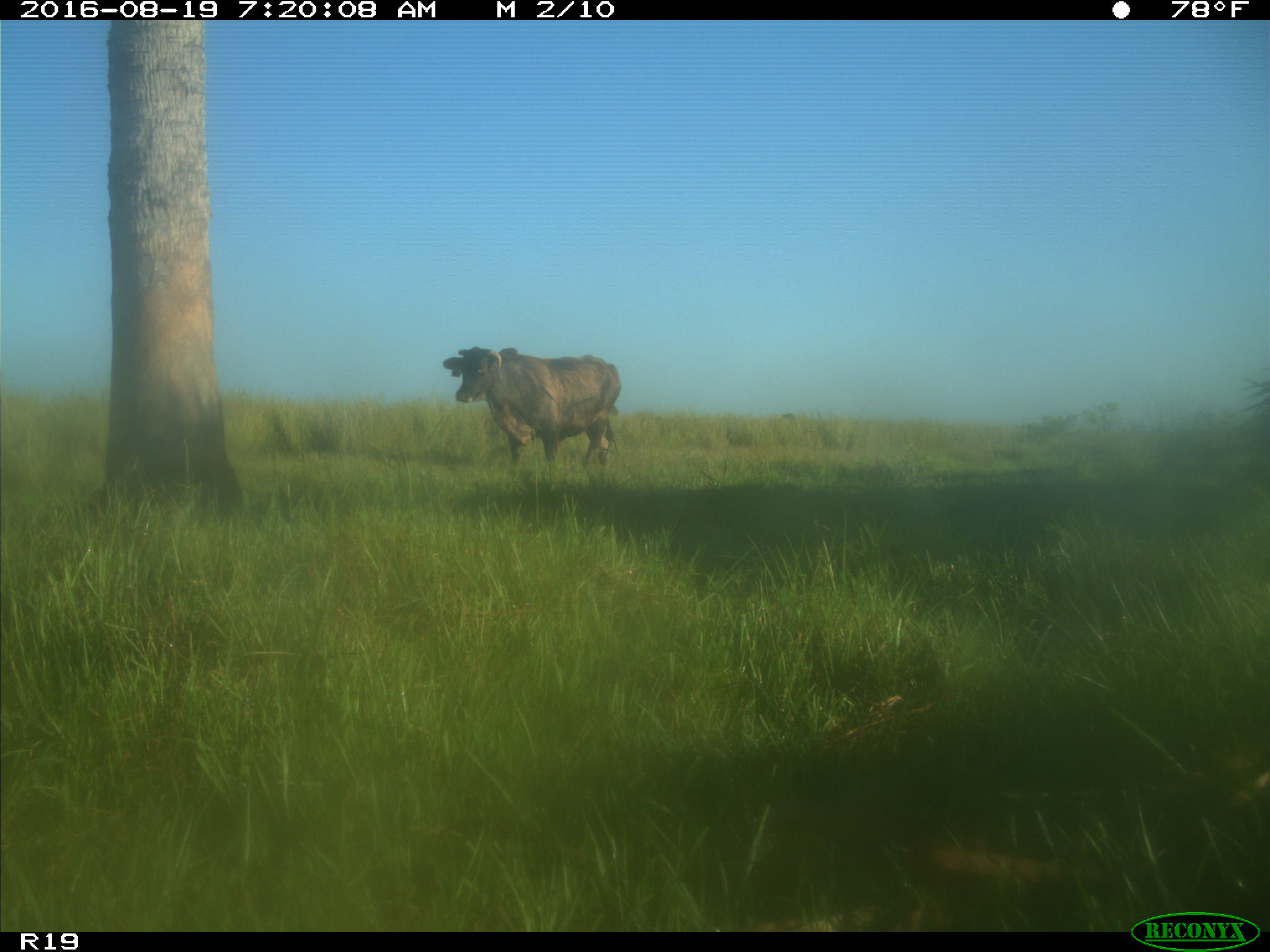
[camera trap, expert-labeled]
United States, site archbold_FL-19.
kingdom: Animalia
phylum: Chordata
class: Mammalia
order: Artiodactyla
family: Bovidae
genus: Bos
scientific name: Bos taurus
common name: domestic cow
Bos taurus (domestic cow).